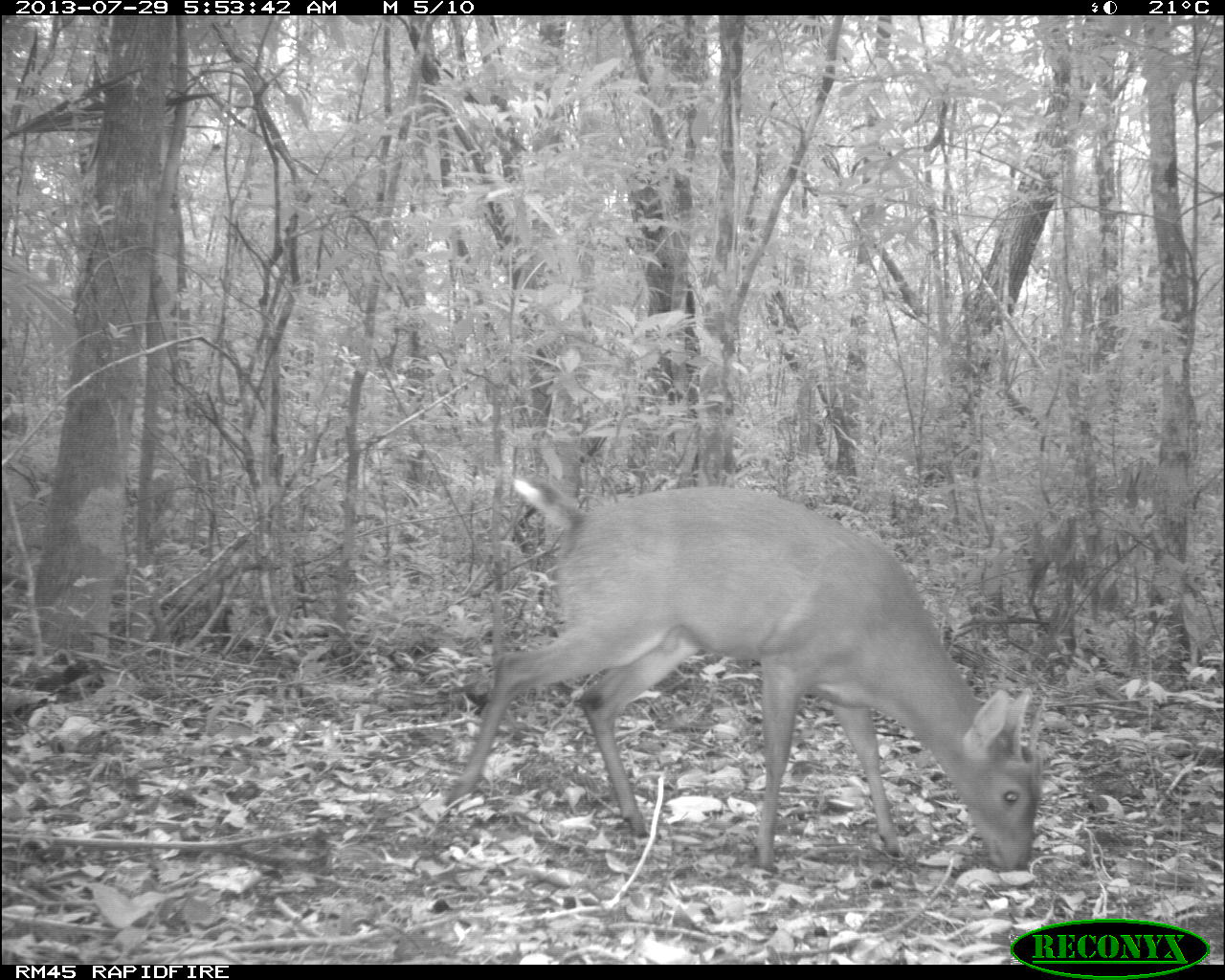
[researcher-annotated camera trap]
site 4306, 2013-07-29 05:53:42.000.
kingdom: Animalia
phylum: Chordata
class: Mammalia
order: Artiodactyla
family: Cervidae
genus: Mazama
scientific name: Mazama temama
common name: central american red brocket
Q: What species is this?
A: Mazama temama (central american red brocket).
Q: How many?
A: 1.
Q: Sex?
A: Male.